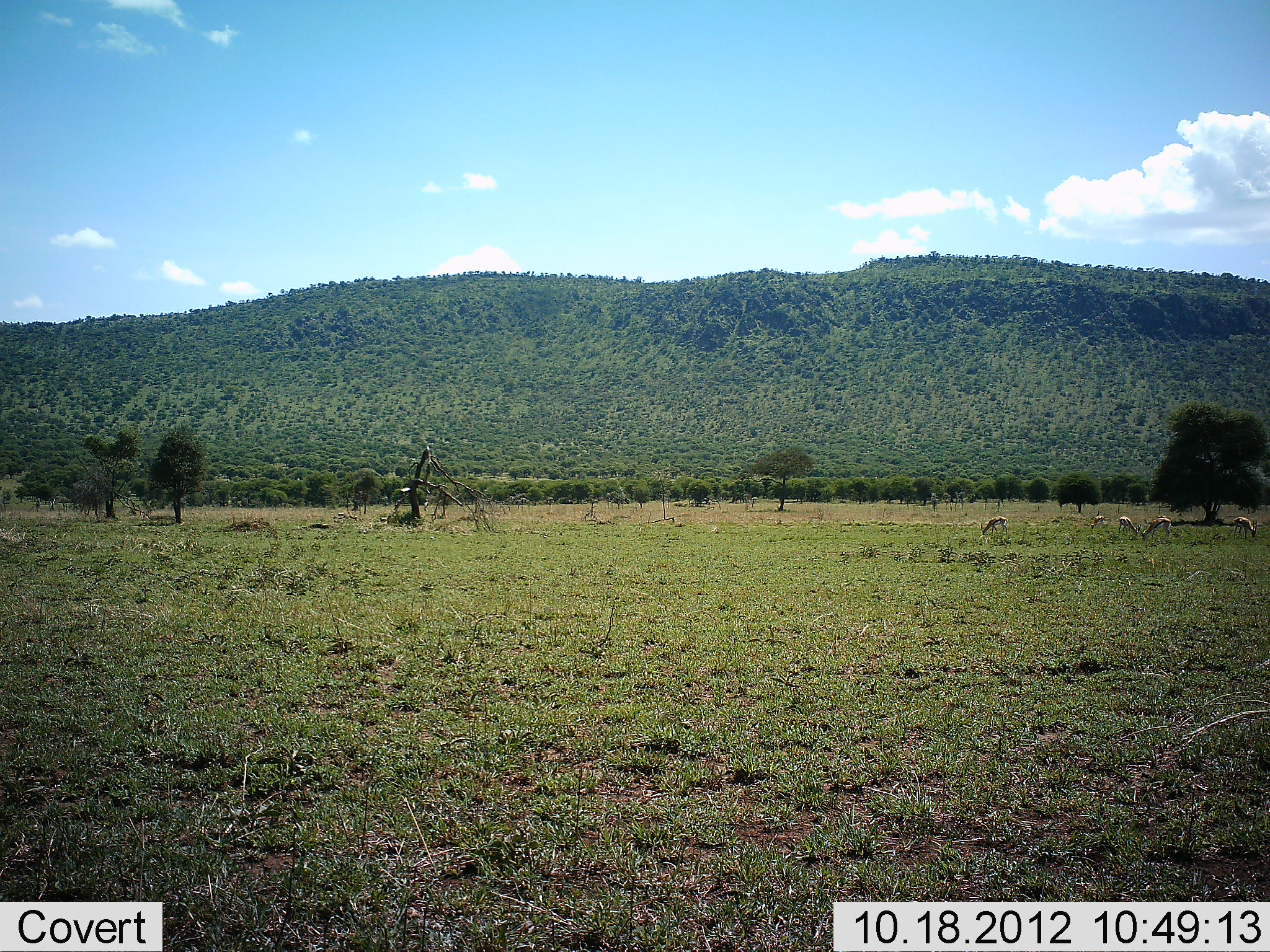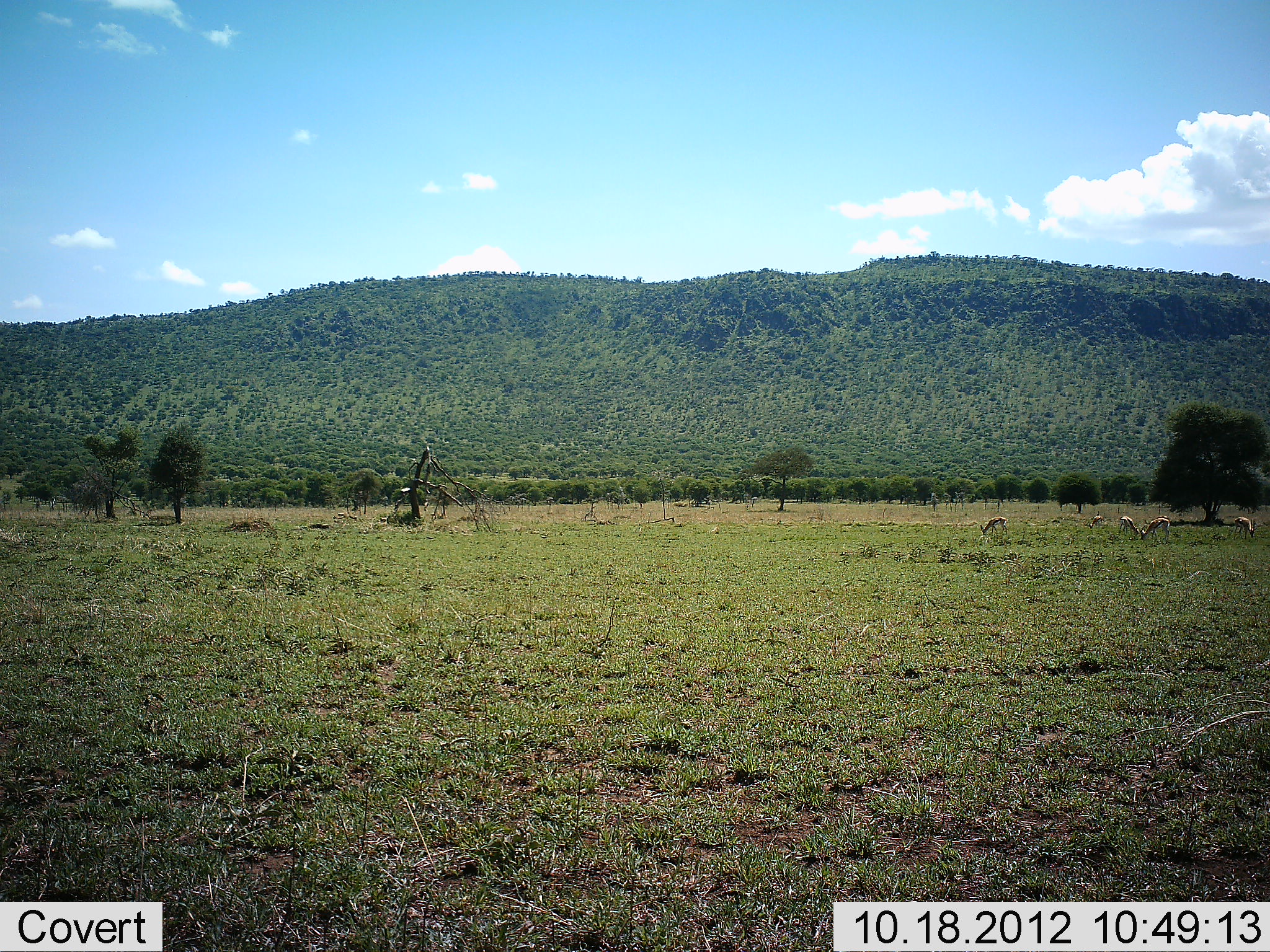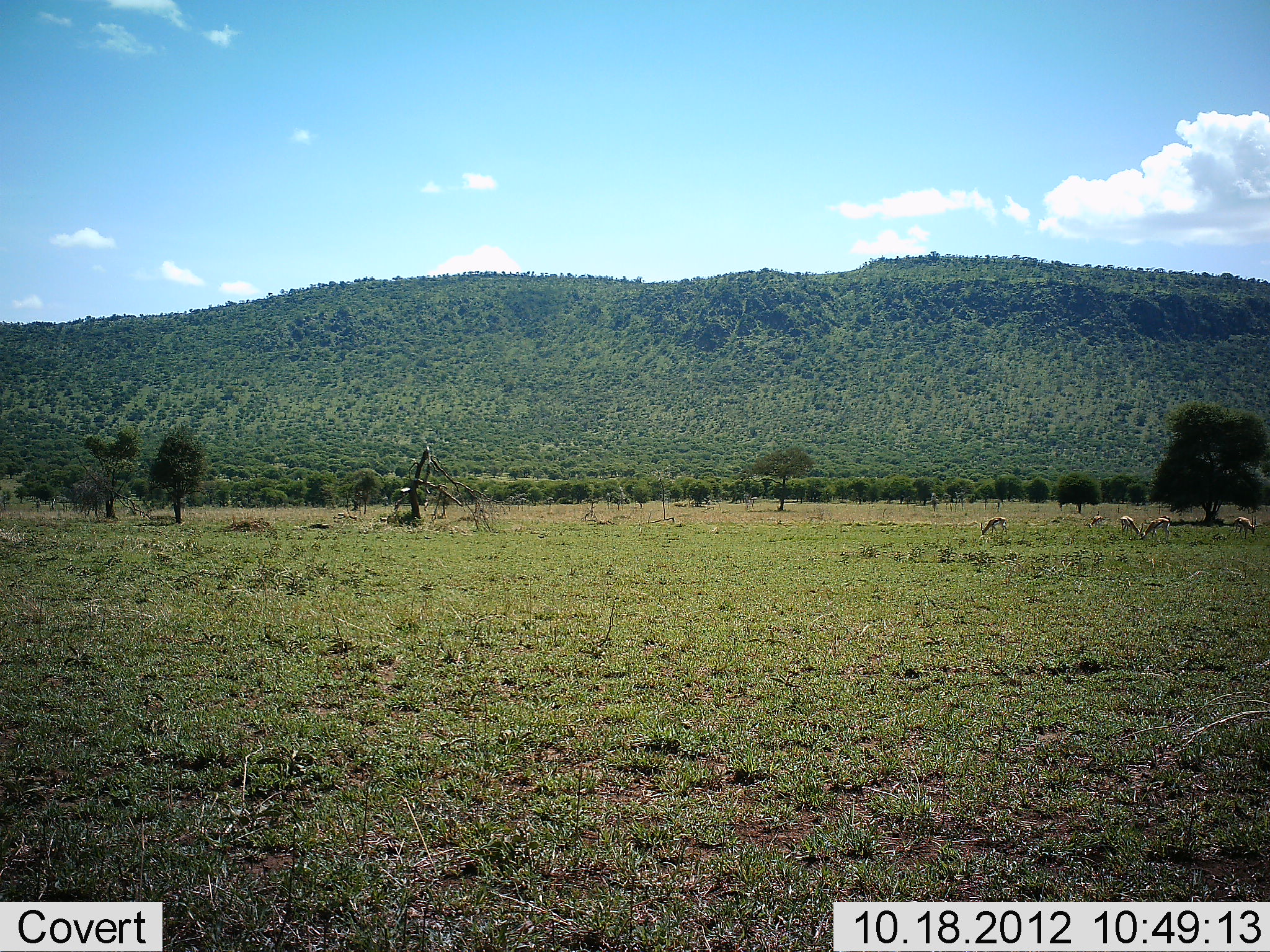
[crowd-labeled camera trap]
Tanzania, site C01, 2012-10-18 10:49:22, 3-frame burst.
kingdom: Animalia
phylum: Chordata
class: Mammalia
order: Artiodactyla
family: Bovidae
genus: Eudorcas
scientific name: Eudorcas thomsonii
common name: thomson's gazelle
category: gazellethomsons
Gazellethomsons (thomson's gazelle) (Eudorcas thomsonii), count 6. Behavior (volunteer vote fractions): standing 50%, resting 0%, moving 10%, interacting 0%. Young present (vote fraction): 0%. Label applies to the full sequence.